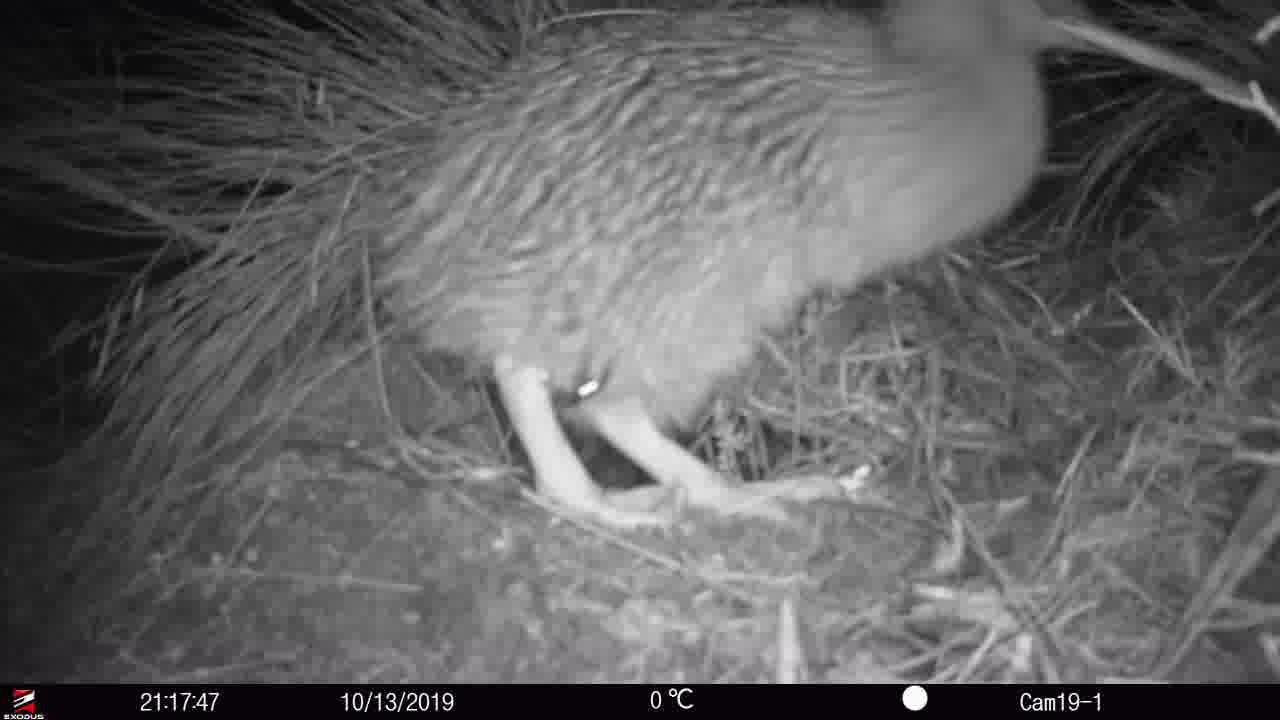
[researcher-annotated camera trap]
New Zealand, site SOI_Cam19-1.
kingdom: Animalia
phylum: Chordata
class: Aves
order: Apterygiformes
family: Apterygidae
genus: Apteryx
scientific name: Apteryx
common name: kiwi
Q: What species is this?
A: Kiwi (Apteryx).